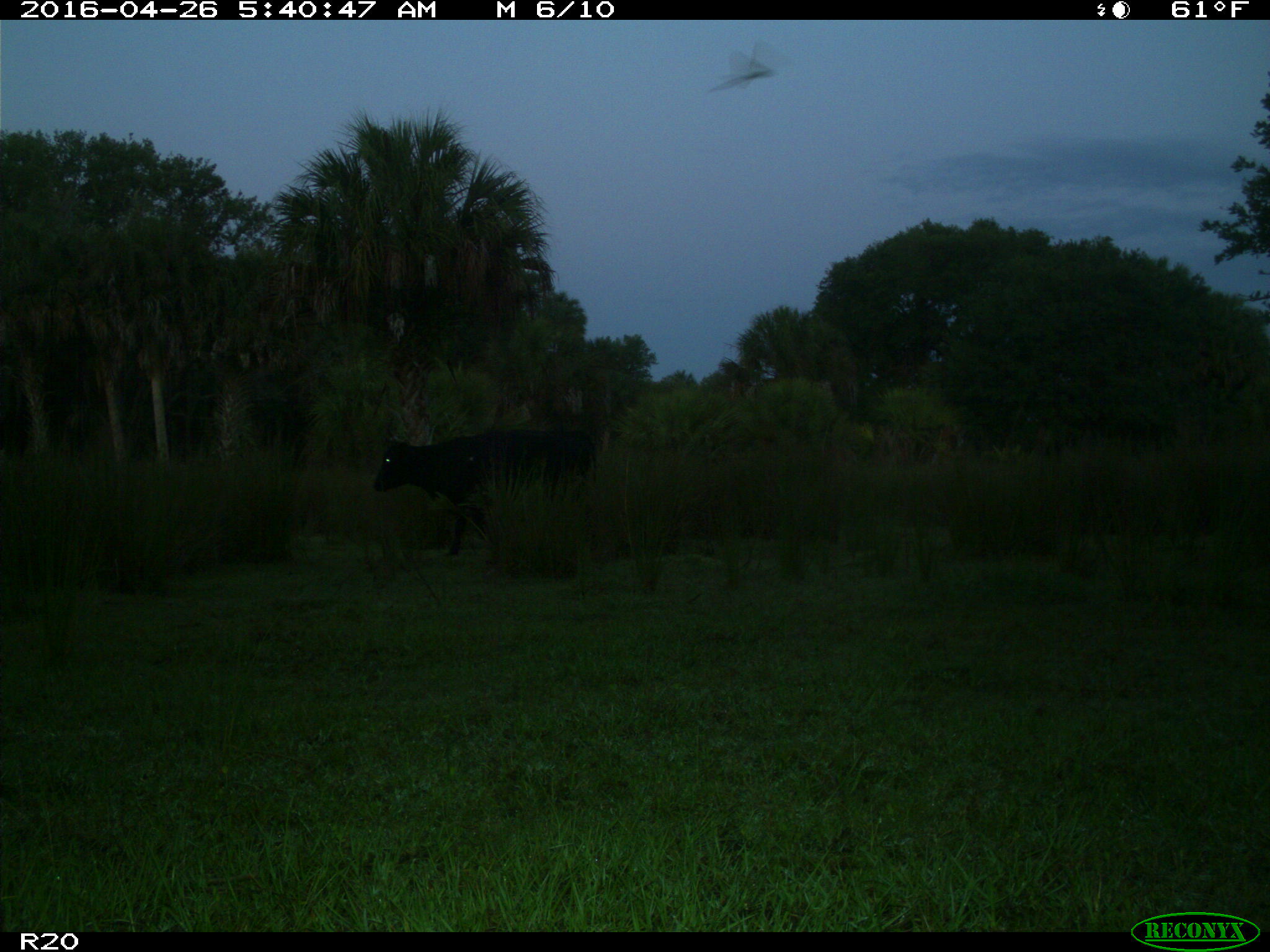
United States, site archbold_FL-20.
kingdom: Animalia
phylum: Chordata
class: Mammalia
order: Artiodactyla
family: Bovidae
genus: Bos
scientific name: Bos taurus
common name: domestic cow